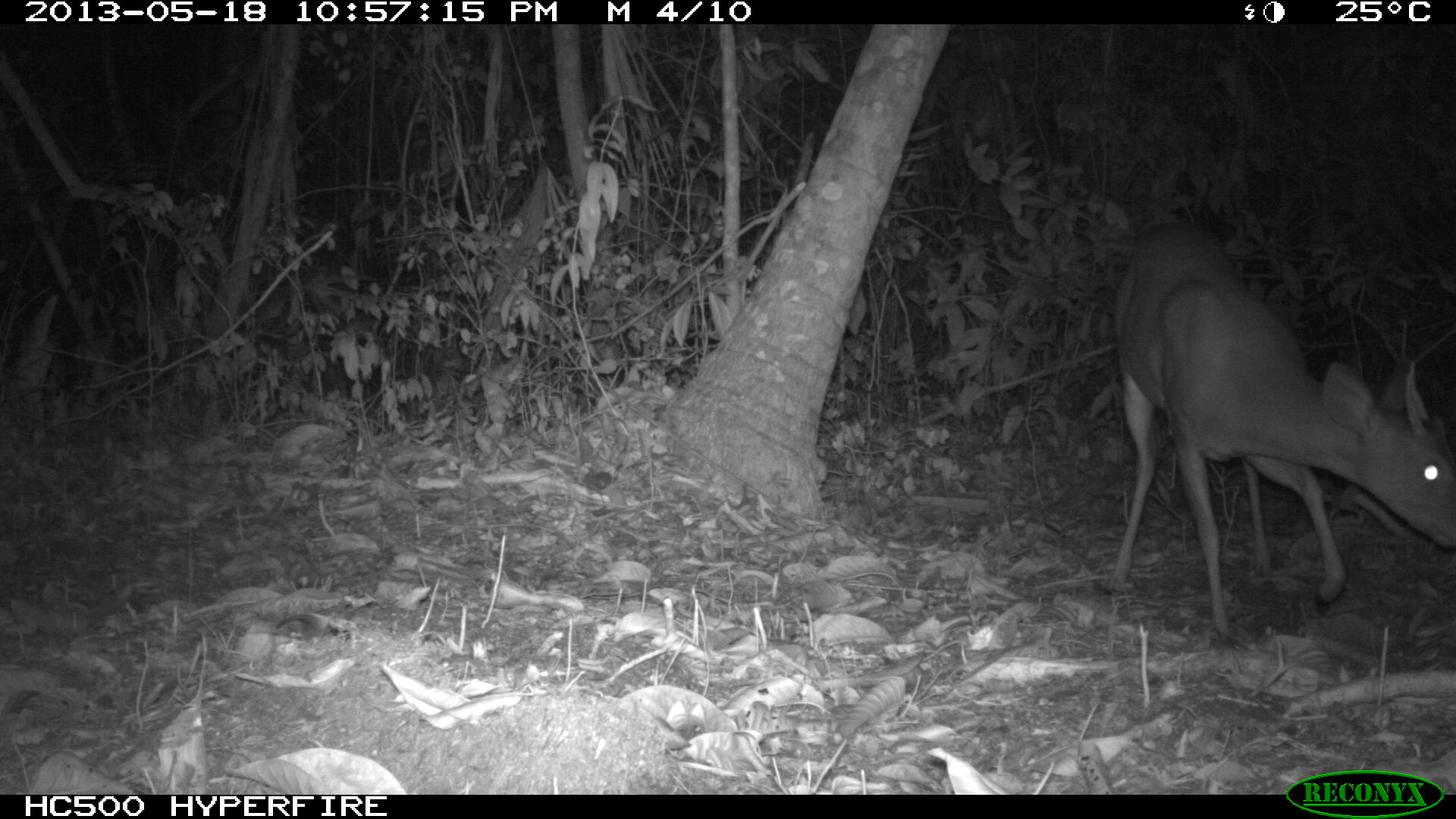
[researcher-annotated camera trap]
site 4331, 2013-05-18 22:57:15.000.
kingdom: Animalia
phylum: Chordata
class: Mammalia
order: Artiodactyla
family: Cervidae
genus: Mazama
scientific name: Mazama temama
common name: central american red brocket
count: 1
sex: male